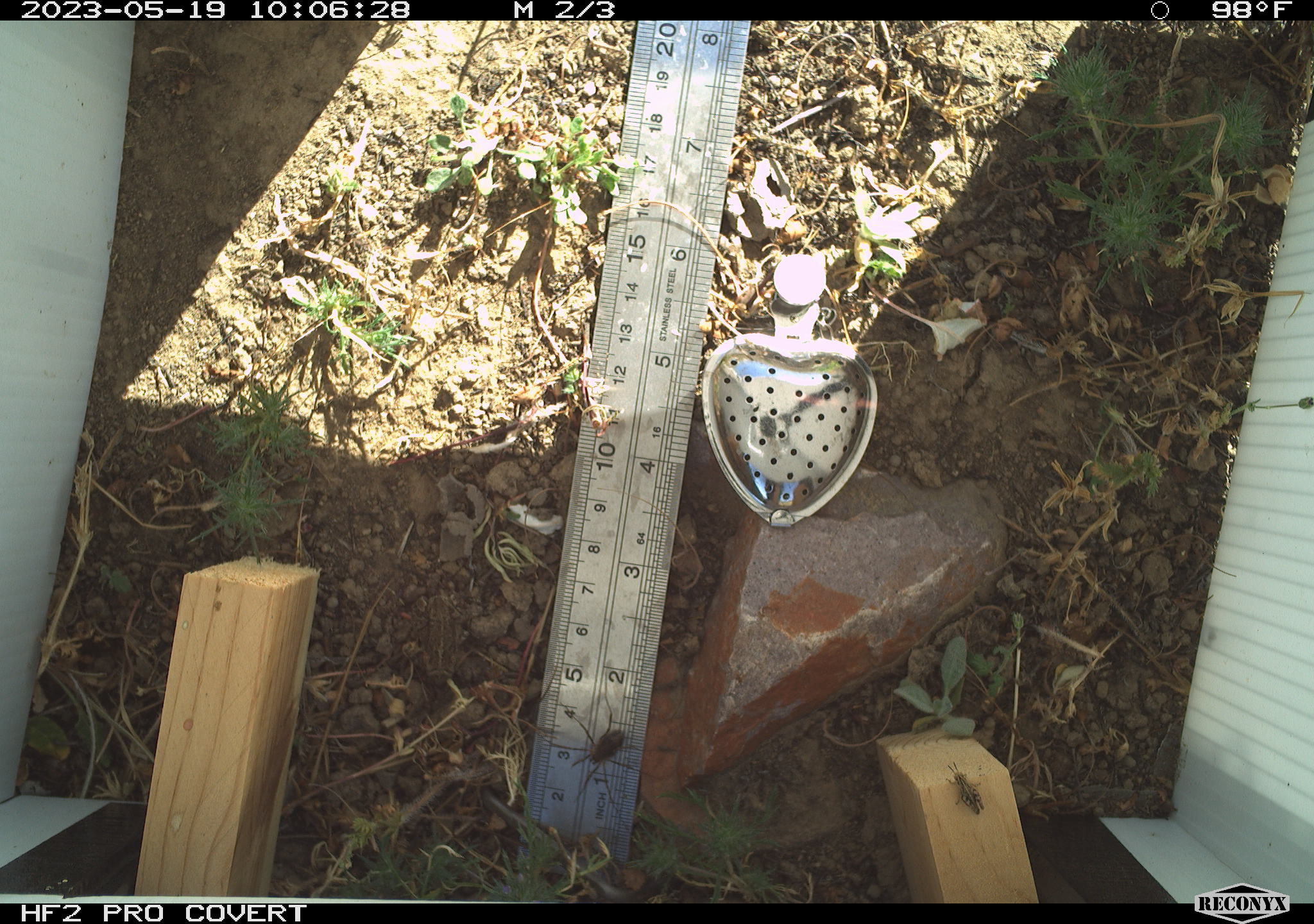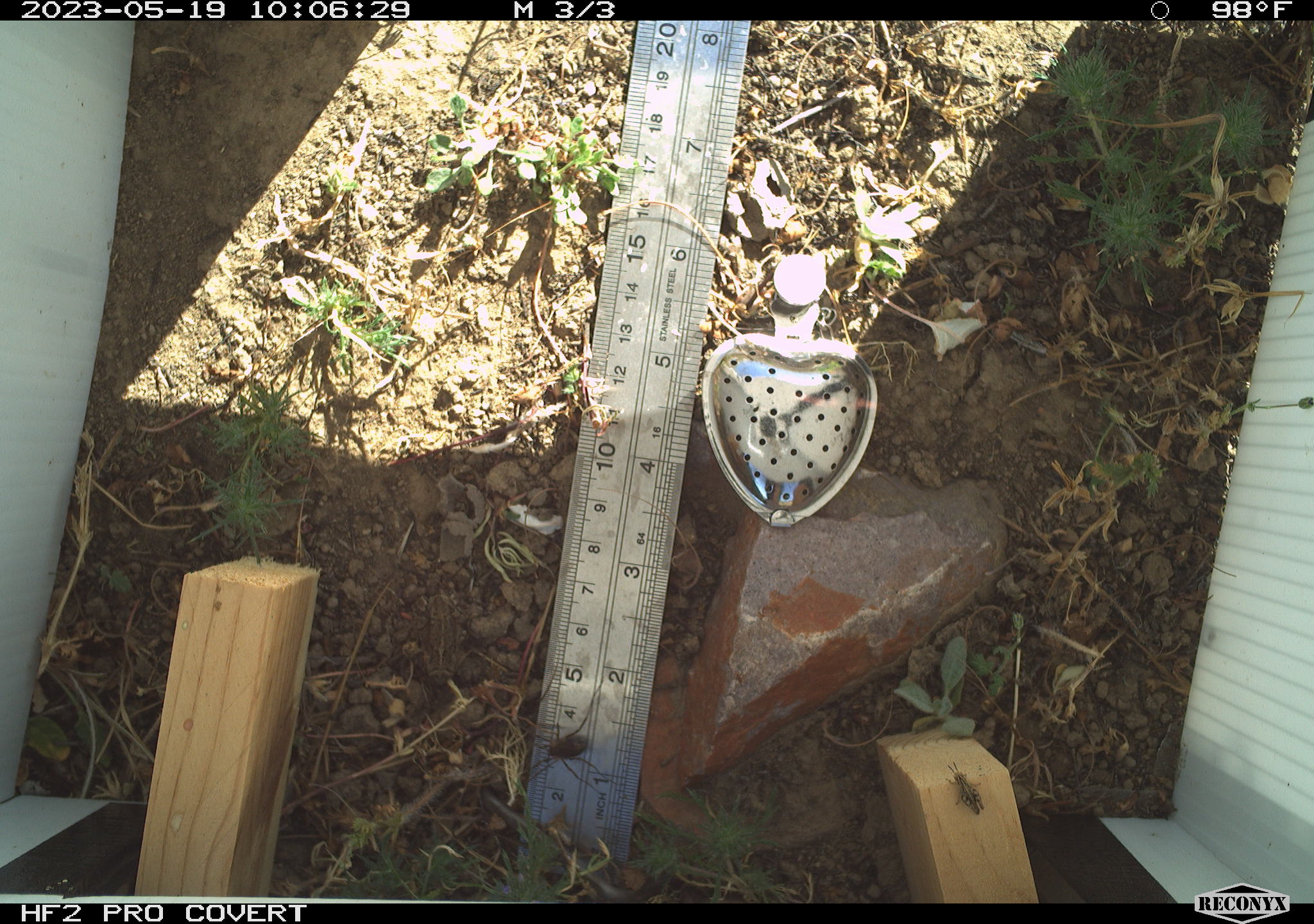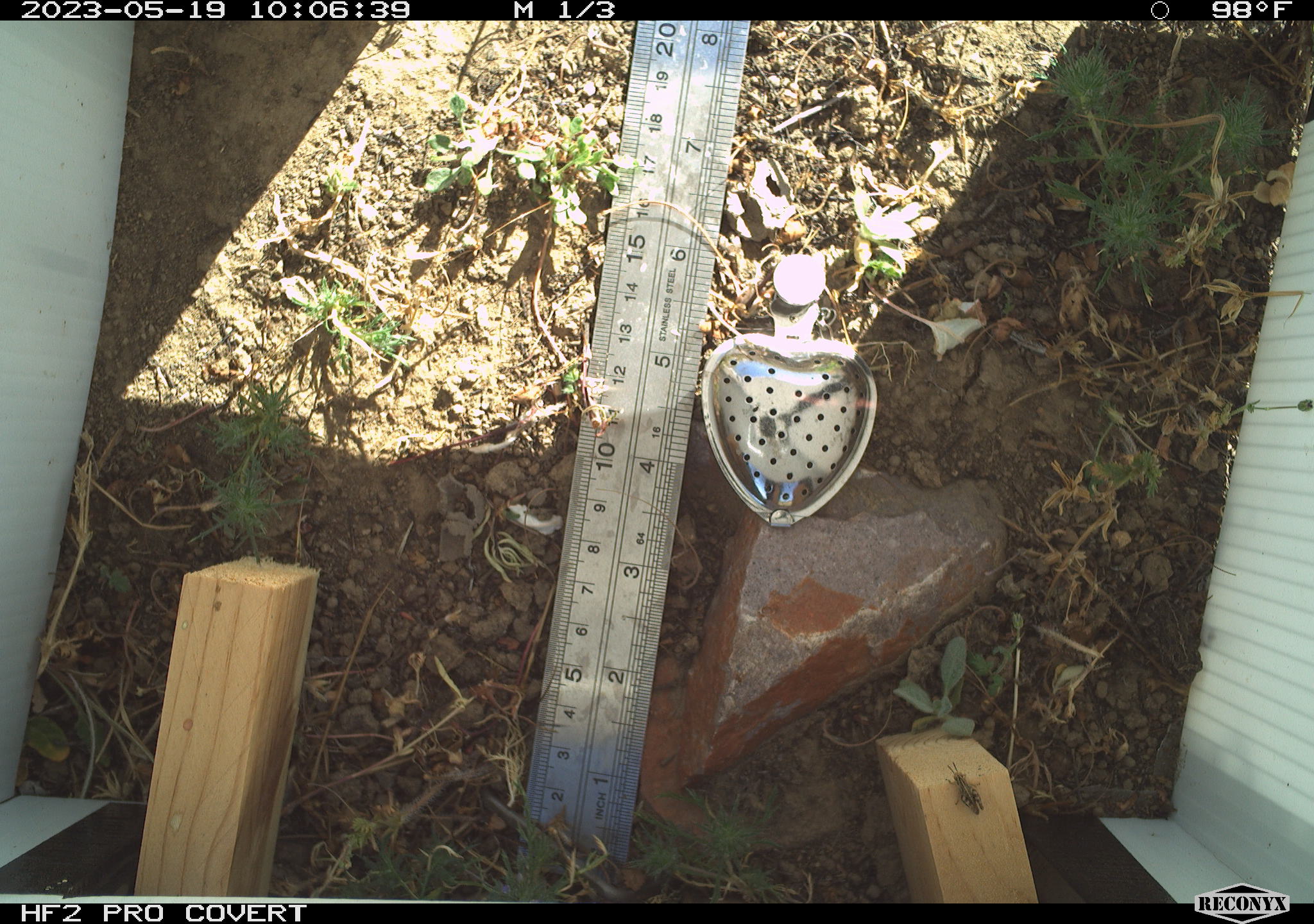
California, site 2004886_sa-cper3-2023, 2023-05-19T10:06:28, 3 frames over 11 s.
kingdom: Animalia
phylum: Arthropoda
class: Insecta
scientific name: Insecta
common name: insect